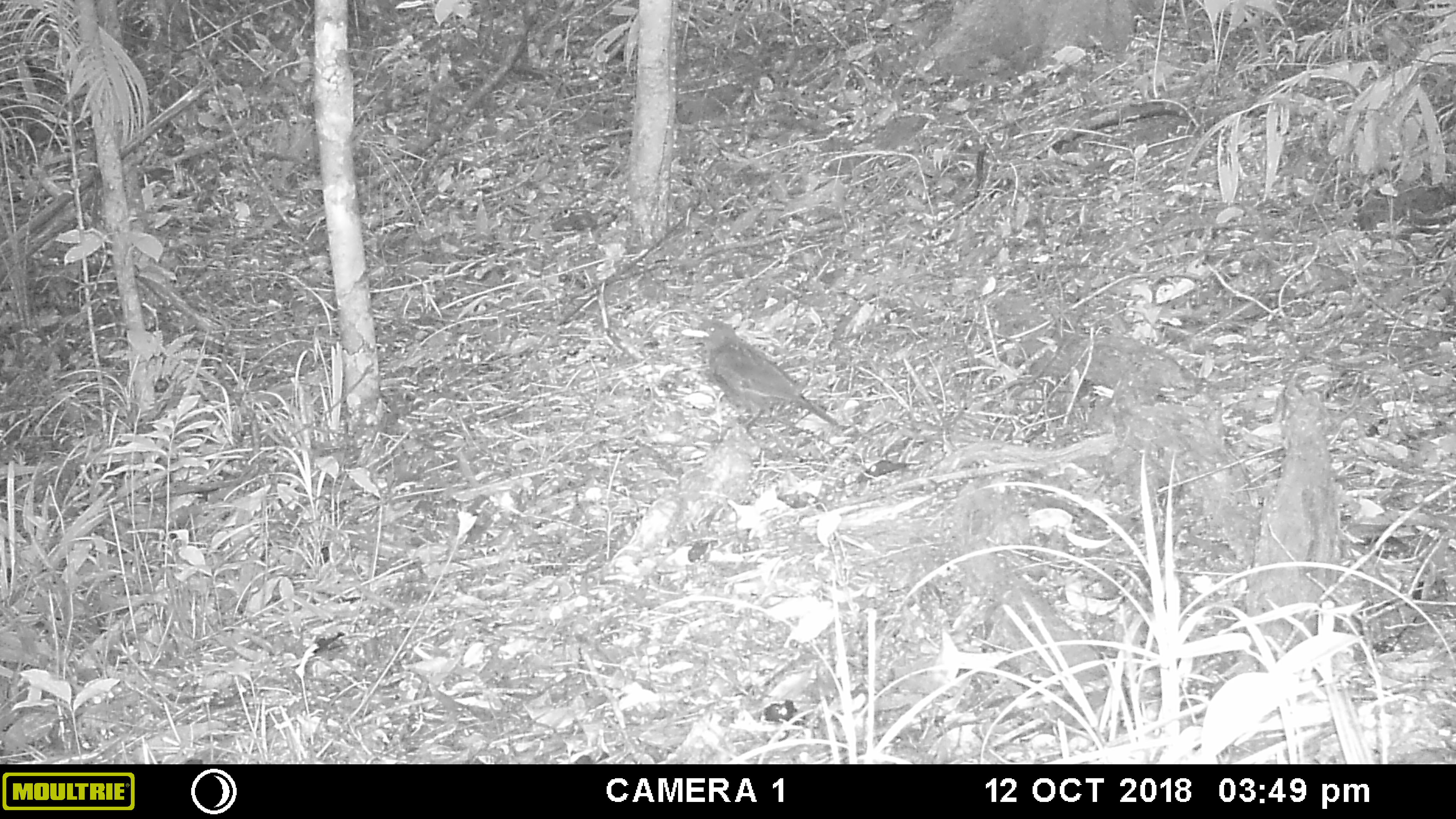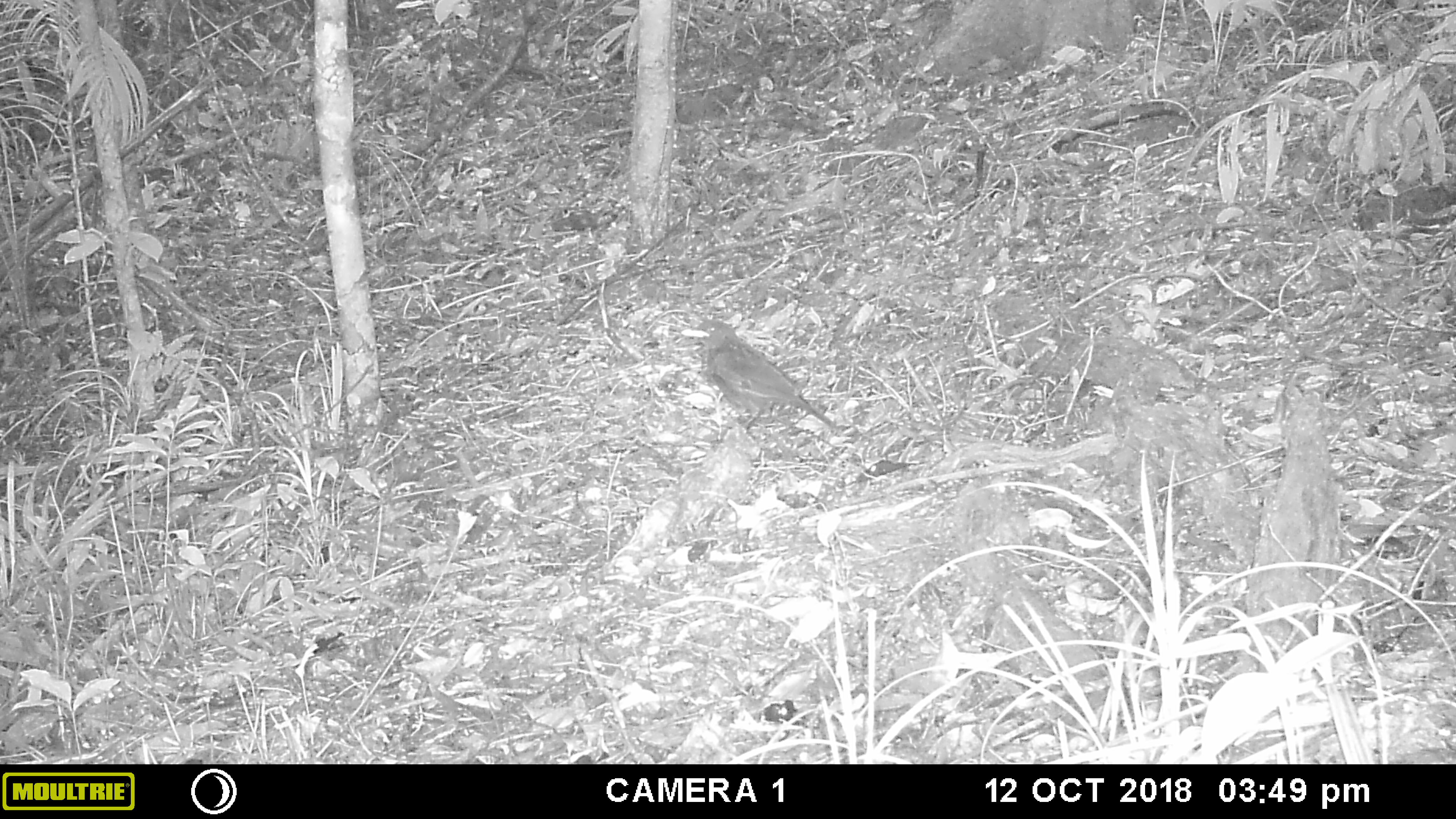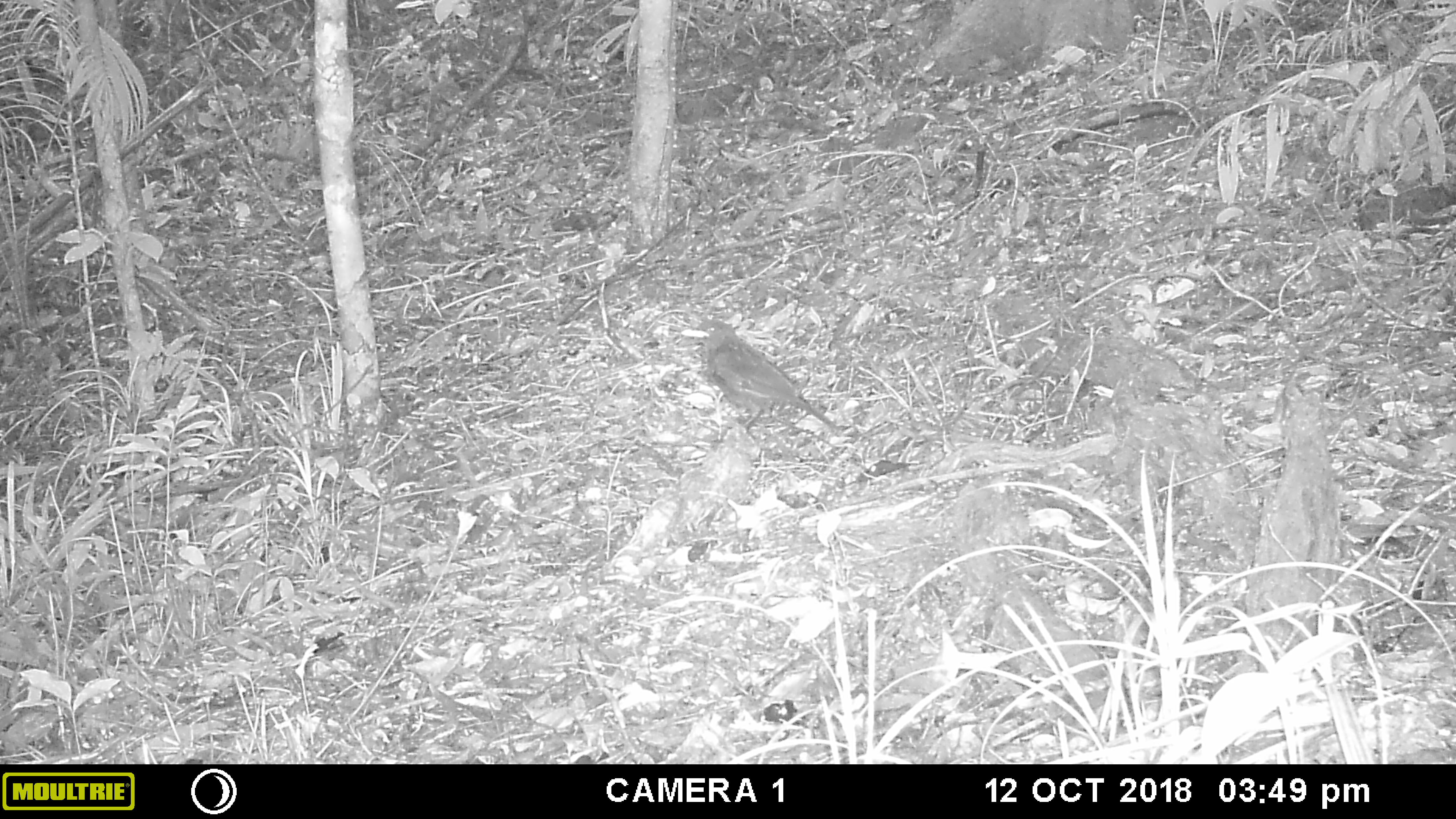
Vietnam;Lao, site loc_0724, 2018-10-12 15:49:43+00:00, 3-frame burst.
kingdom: Animalia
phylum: Chordata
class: Aves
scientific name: Aves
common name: bird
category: unidentified bird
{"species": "unidentified bird (bird) (Aves)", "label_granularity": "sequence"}